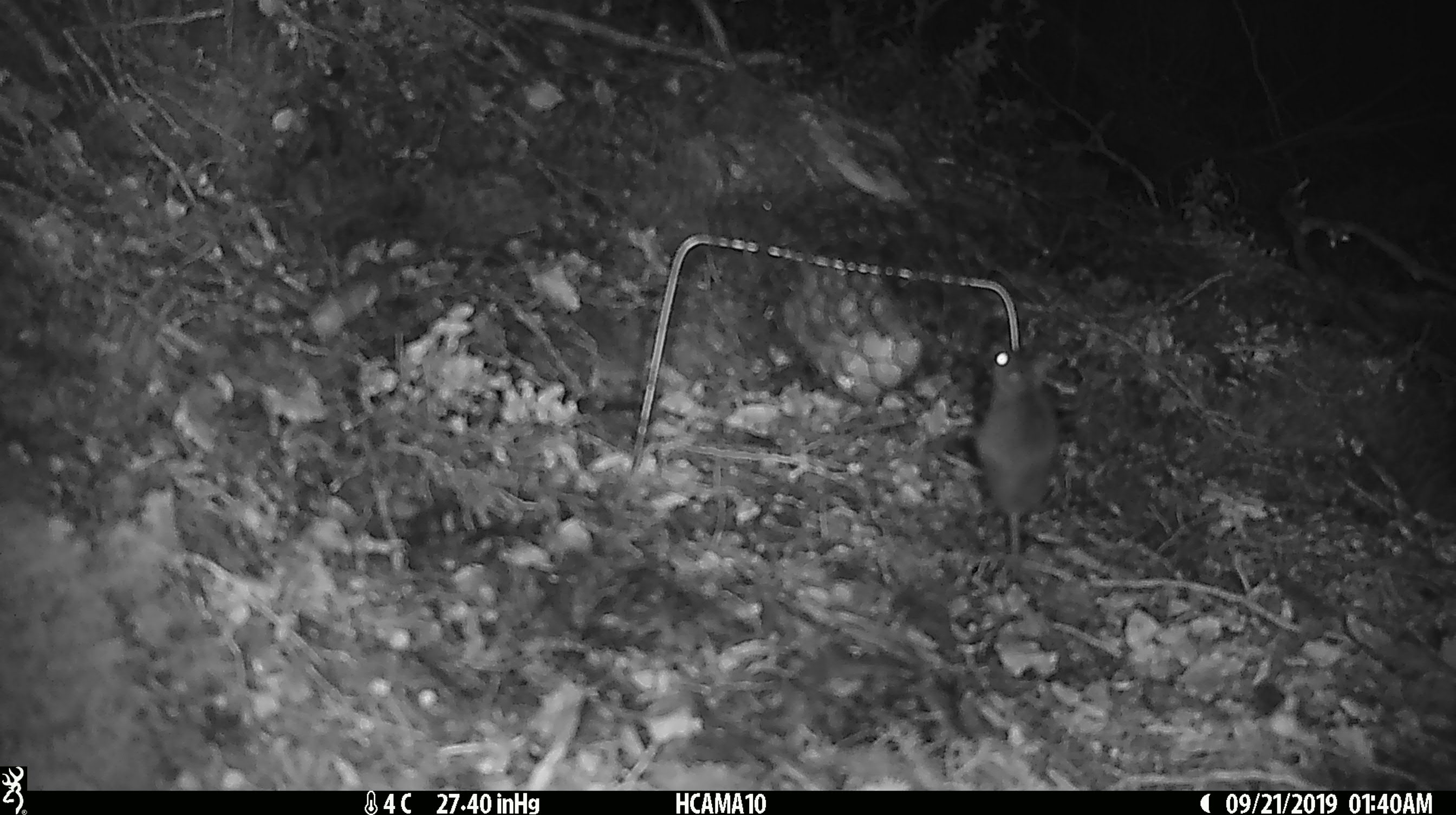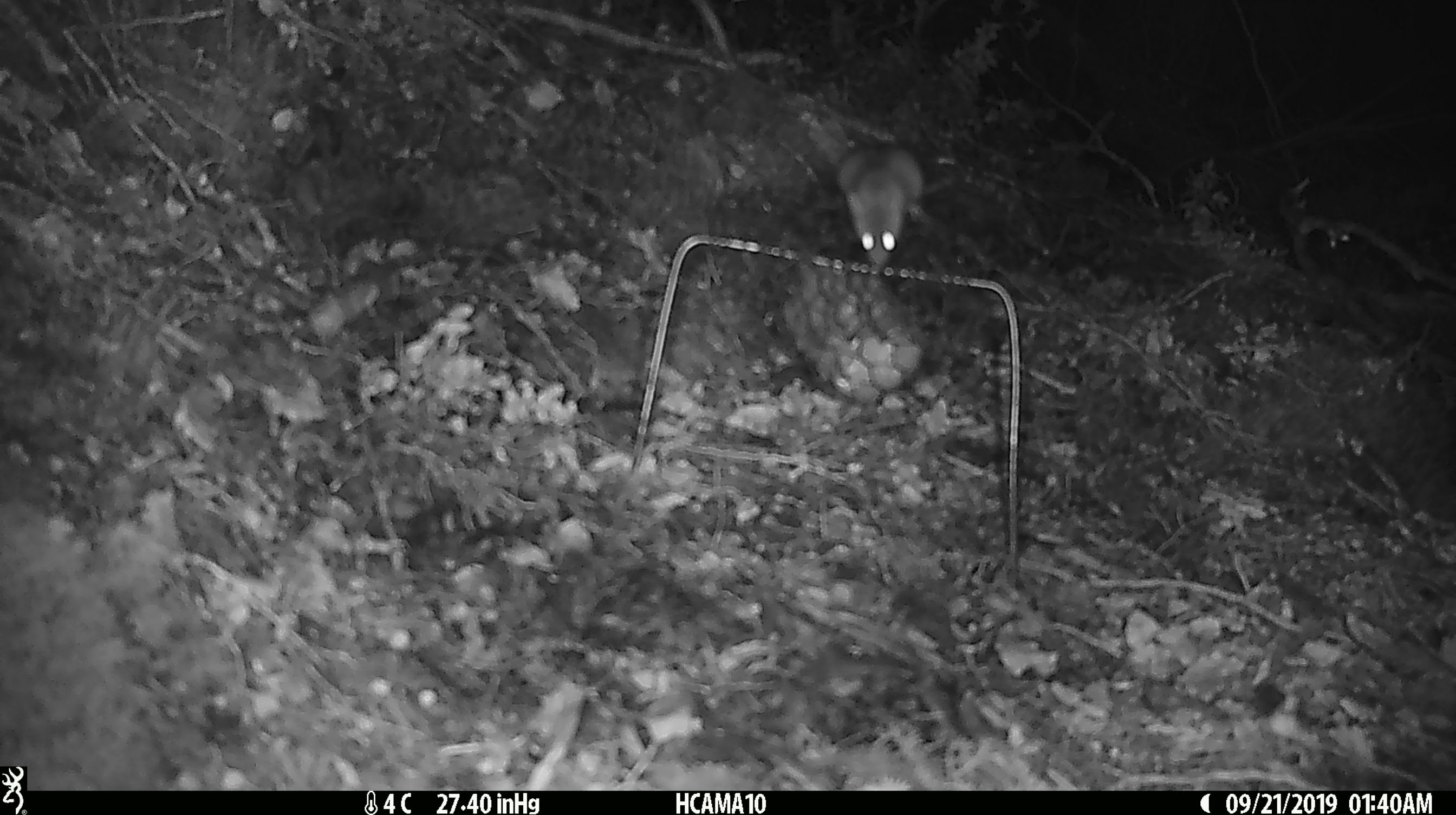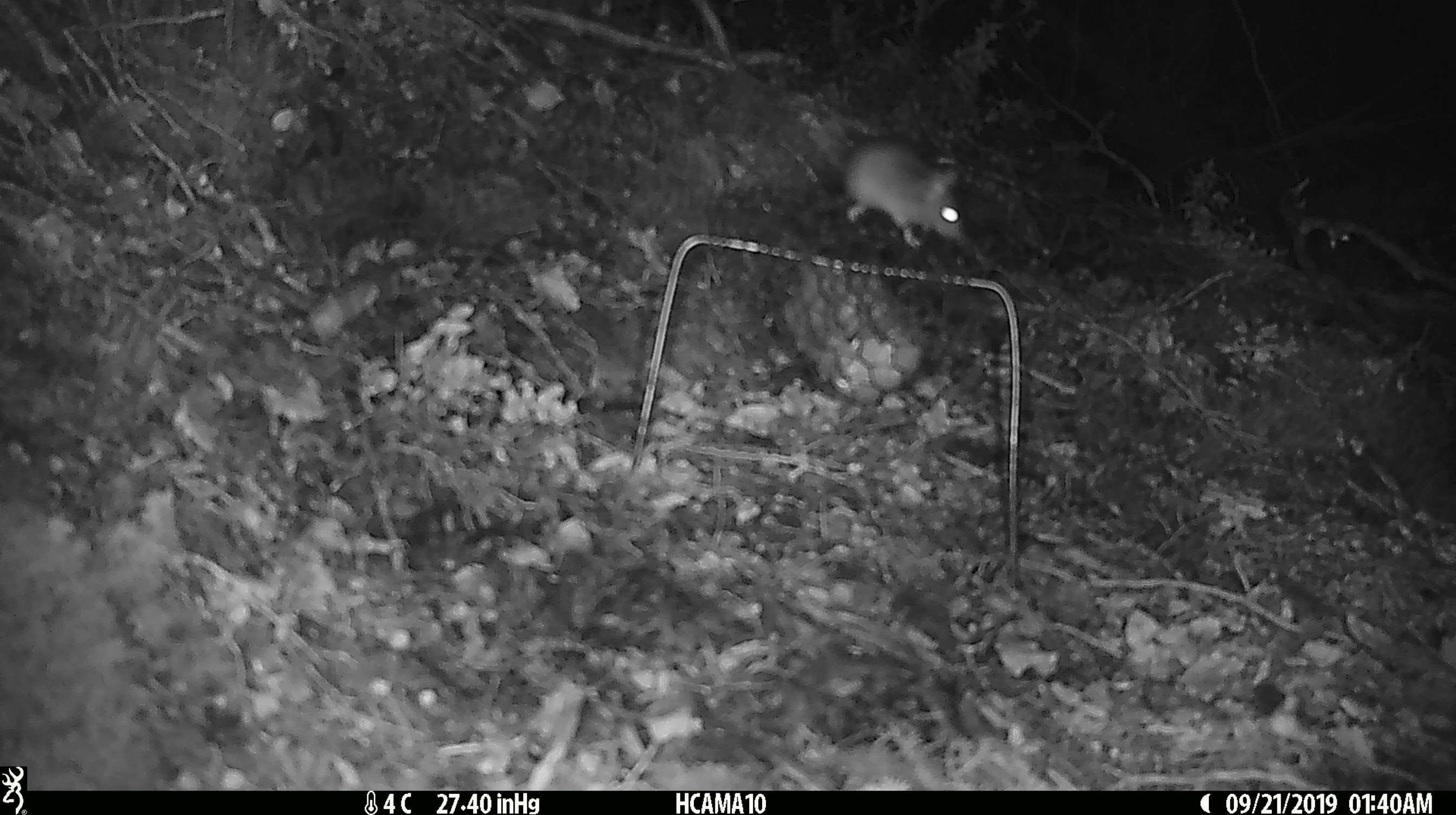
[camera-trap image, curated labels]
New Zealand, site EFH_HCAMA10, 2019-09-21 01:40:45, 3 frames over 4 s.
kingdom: Animalia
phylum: Chordata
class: Mammalia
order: Rodentia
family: Muridae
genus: Mus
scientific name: Mus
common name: mouse